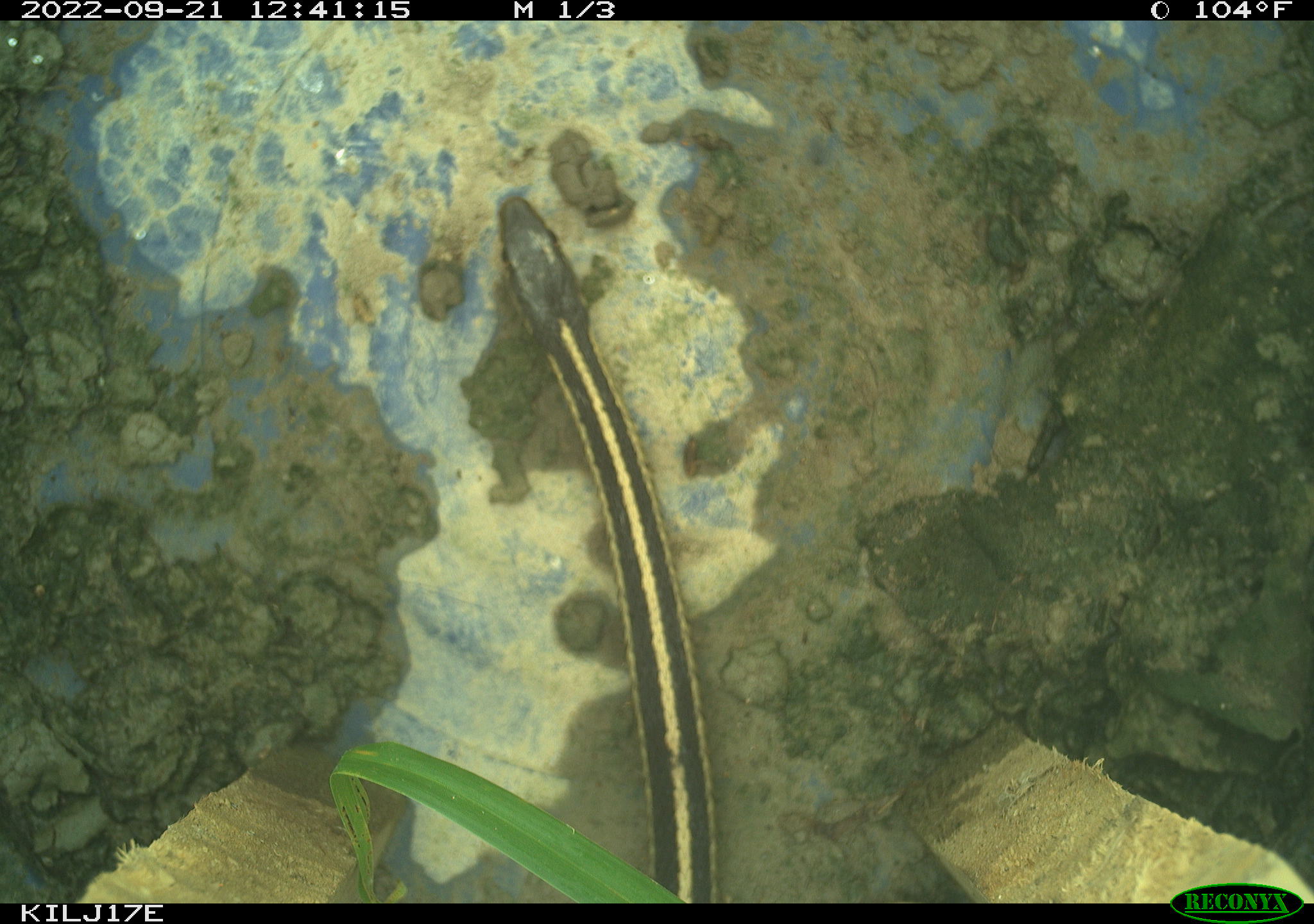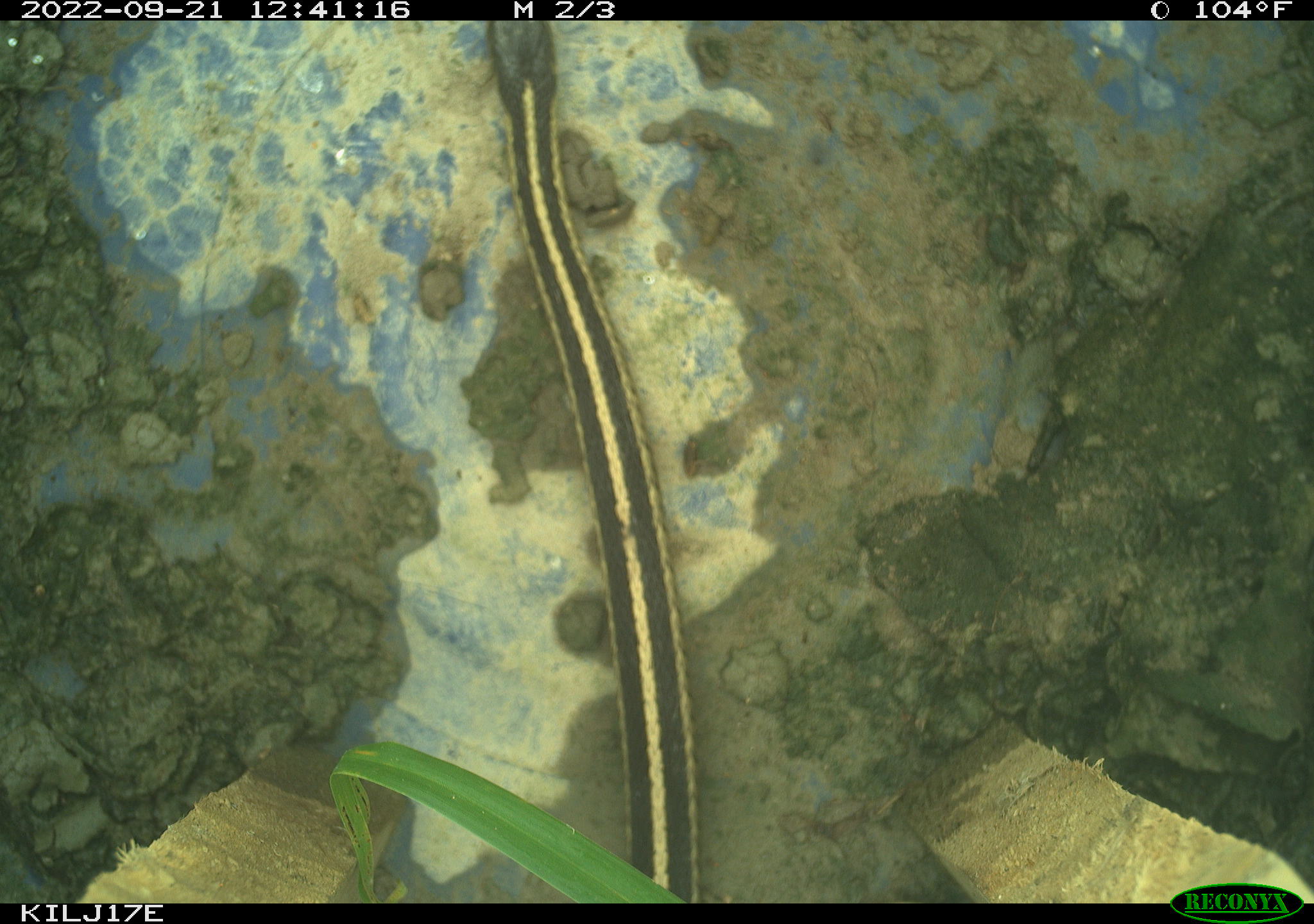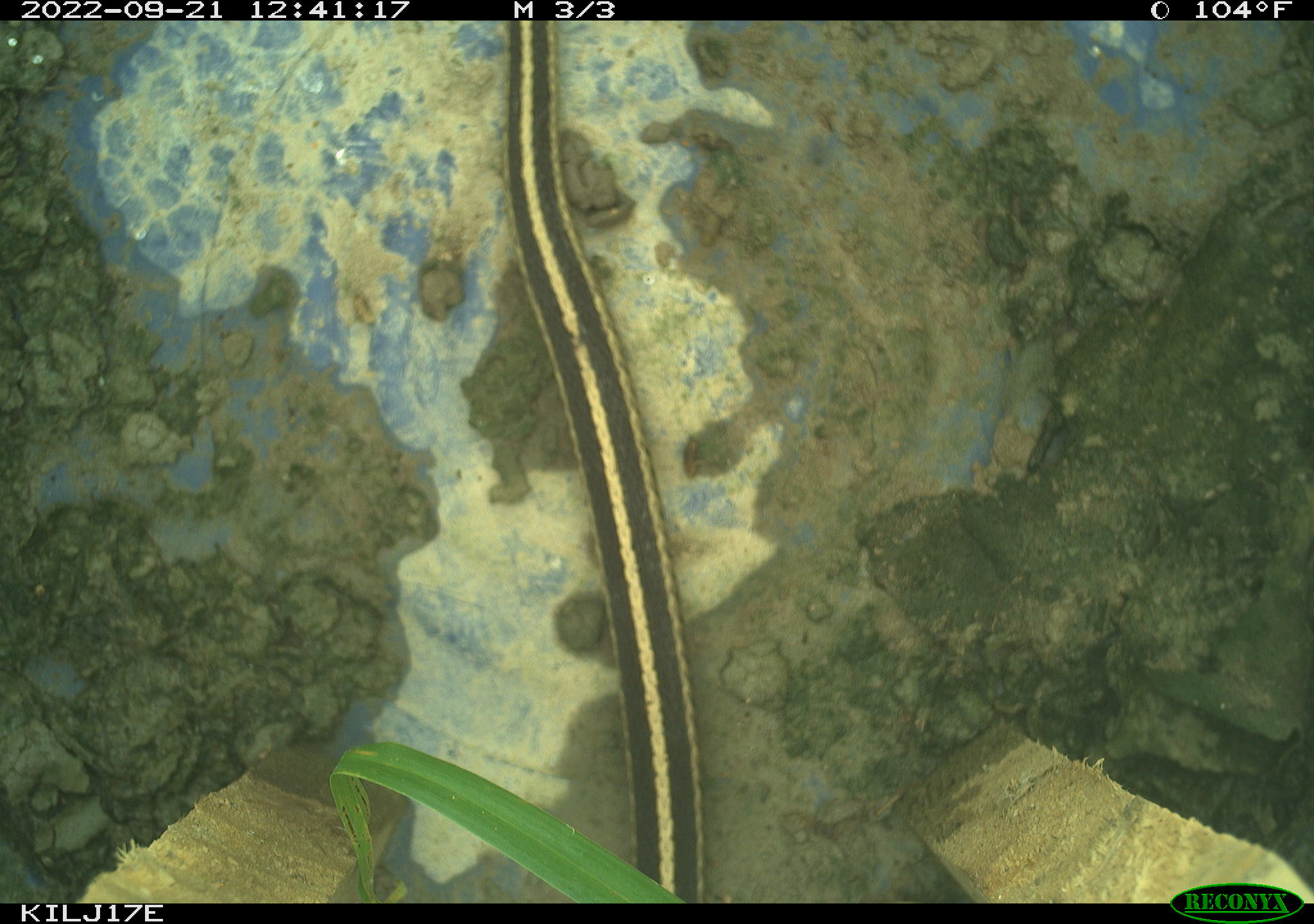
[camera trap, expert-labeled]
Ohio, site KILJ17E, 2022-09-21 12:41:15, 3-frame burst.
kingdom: Animalia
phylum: Chordata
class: Reptilia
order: Squamata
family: Colubridae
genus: Thamnophis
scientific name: Thamnophis sirtalis sirtalis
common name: eastern gartersnake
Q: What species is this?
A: Eastern gartersnake (Thamnophis sirtalis sirtalis).